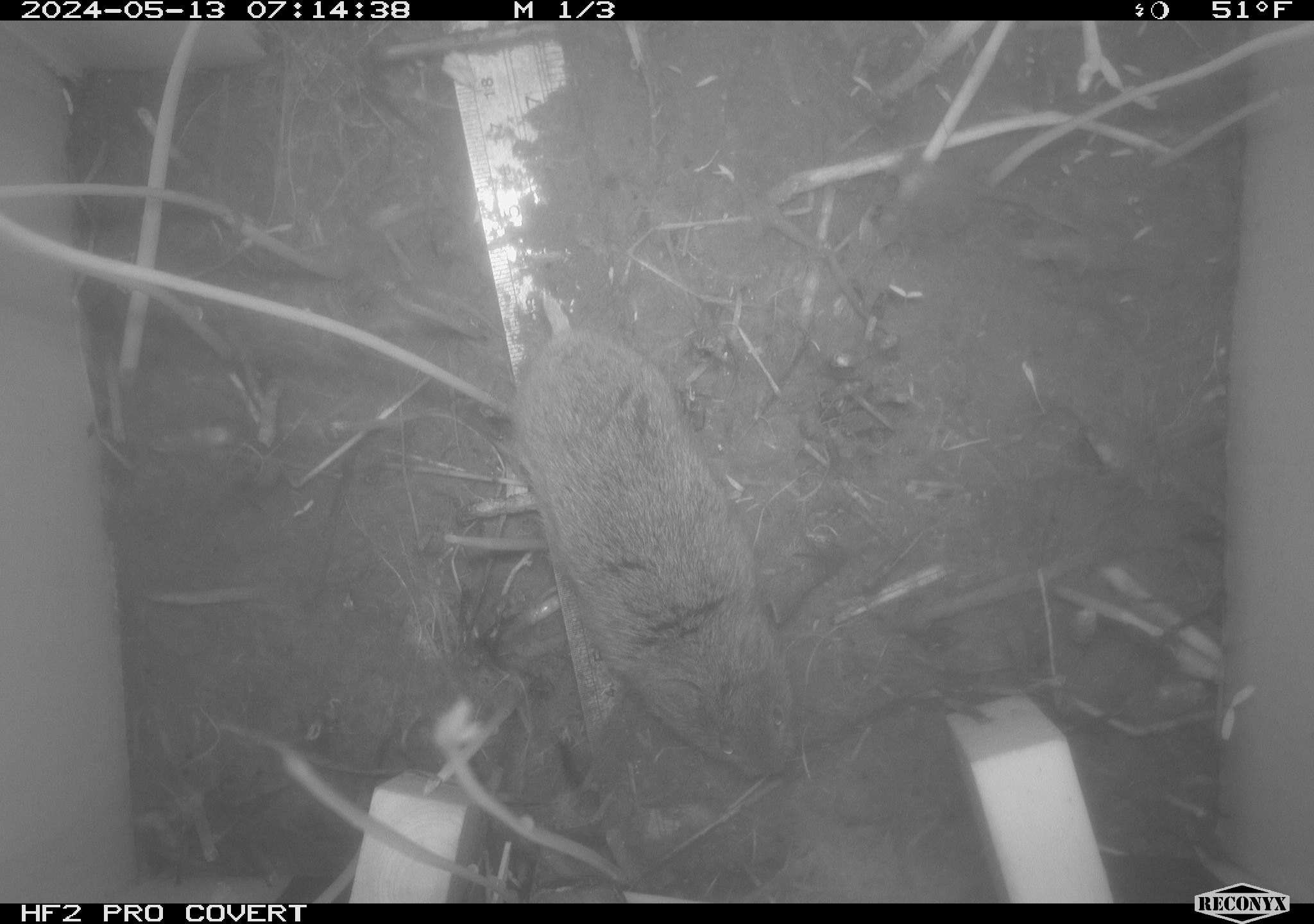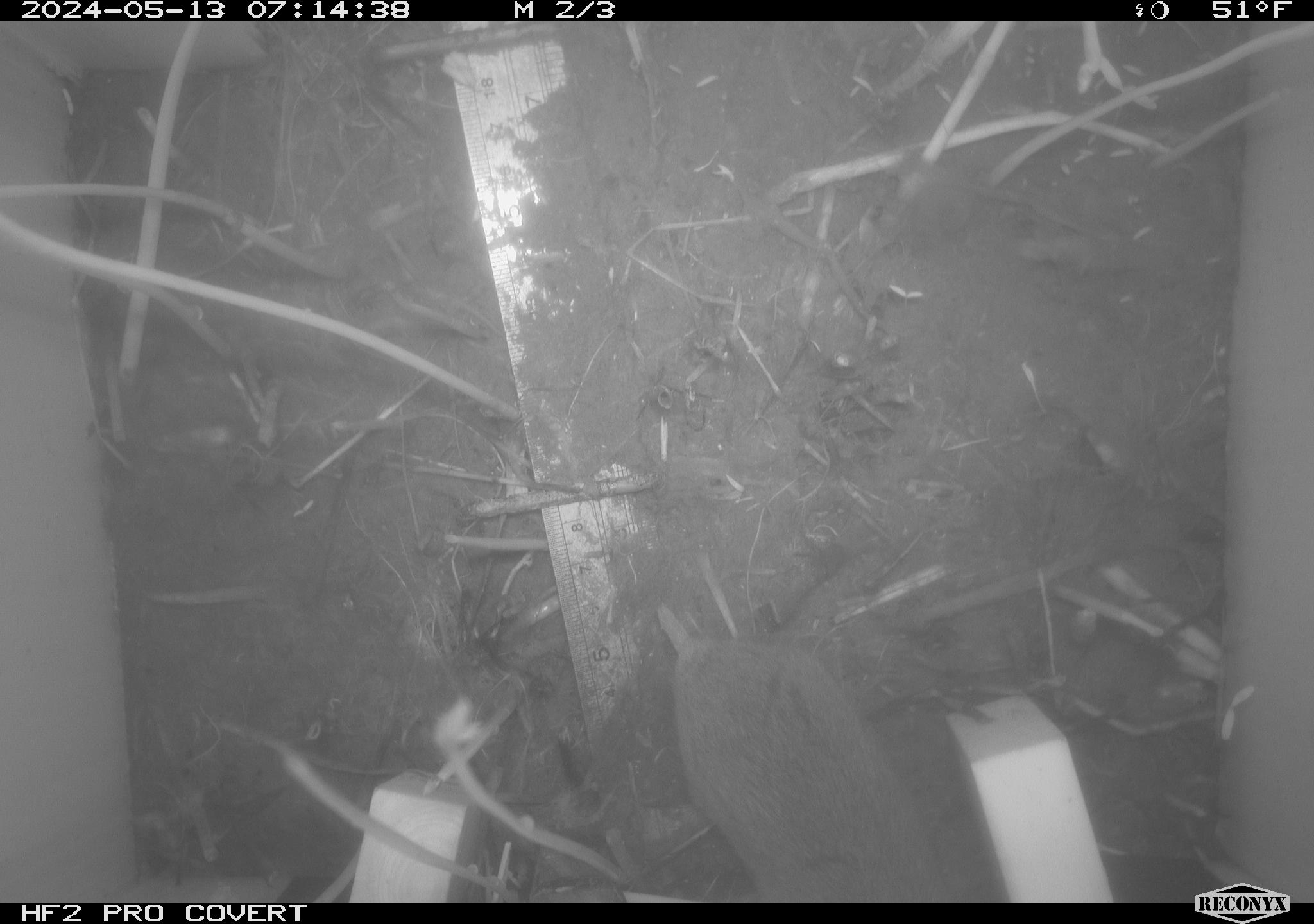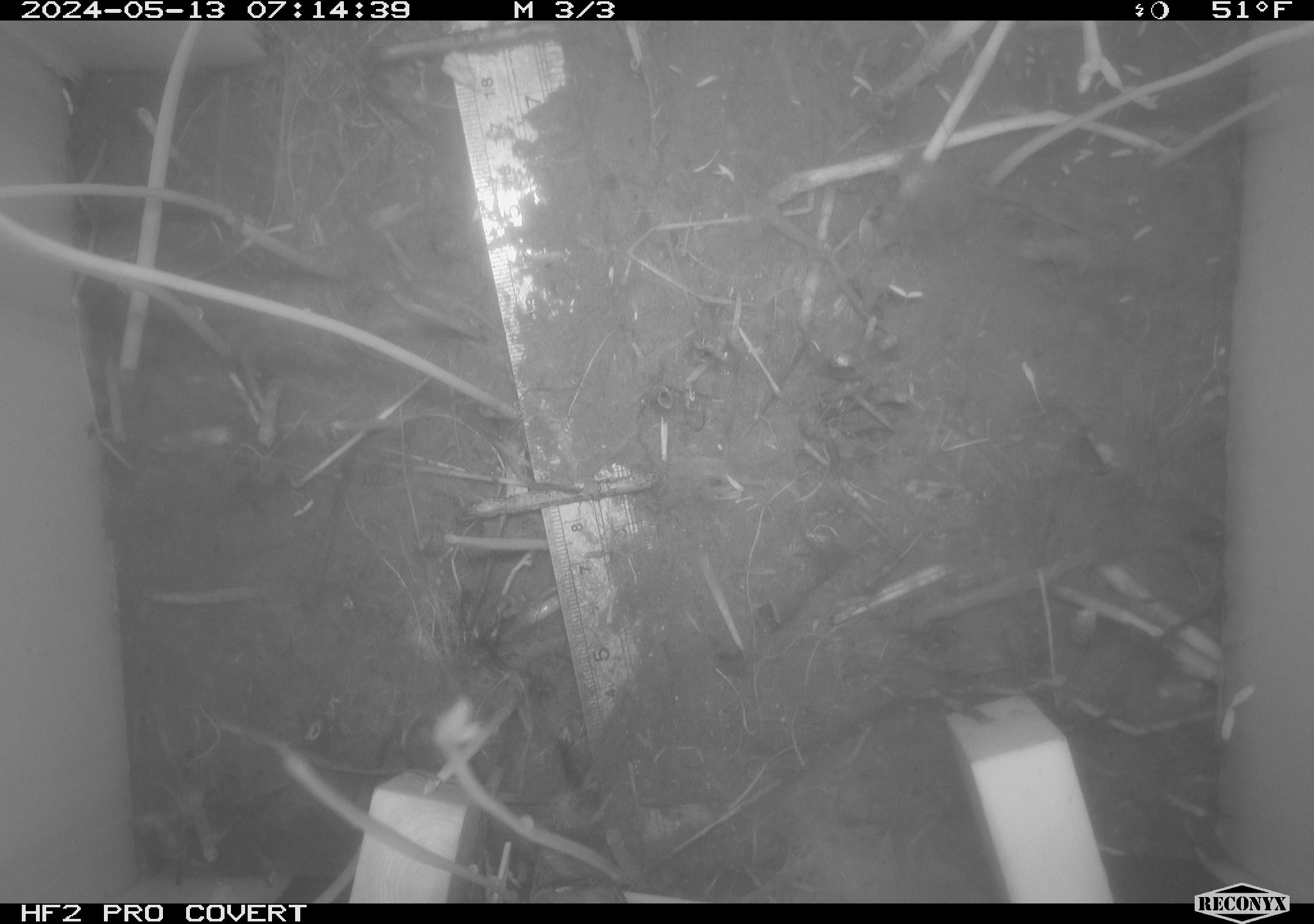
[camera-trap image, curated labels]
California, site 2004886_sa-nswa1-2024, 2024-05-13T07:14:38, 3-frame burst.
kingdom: Animalia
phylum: Chordata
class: Mammalia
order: Rodentia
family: Cricetidae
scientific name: Arvicolinae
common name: voles, lemmings, and muskrats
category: arvicolinae subfamily